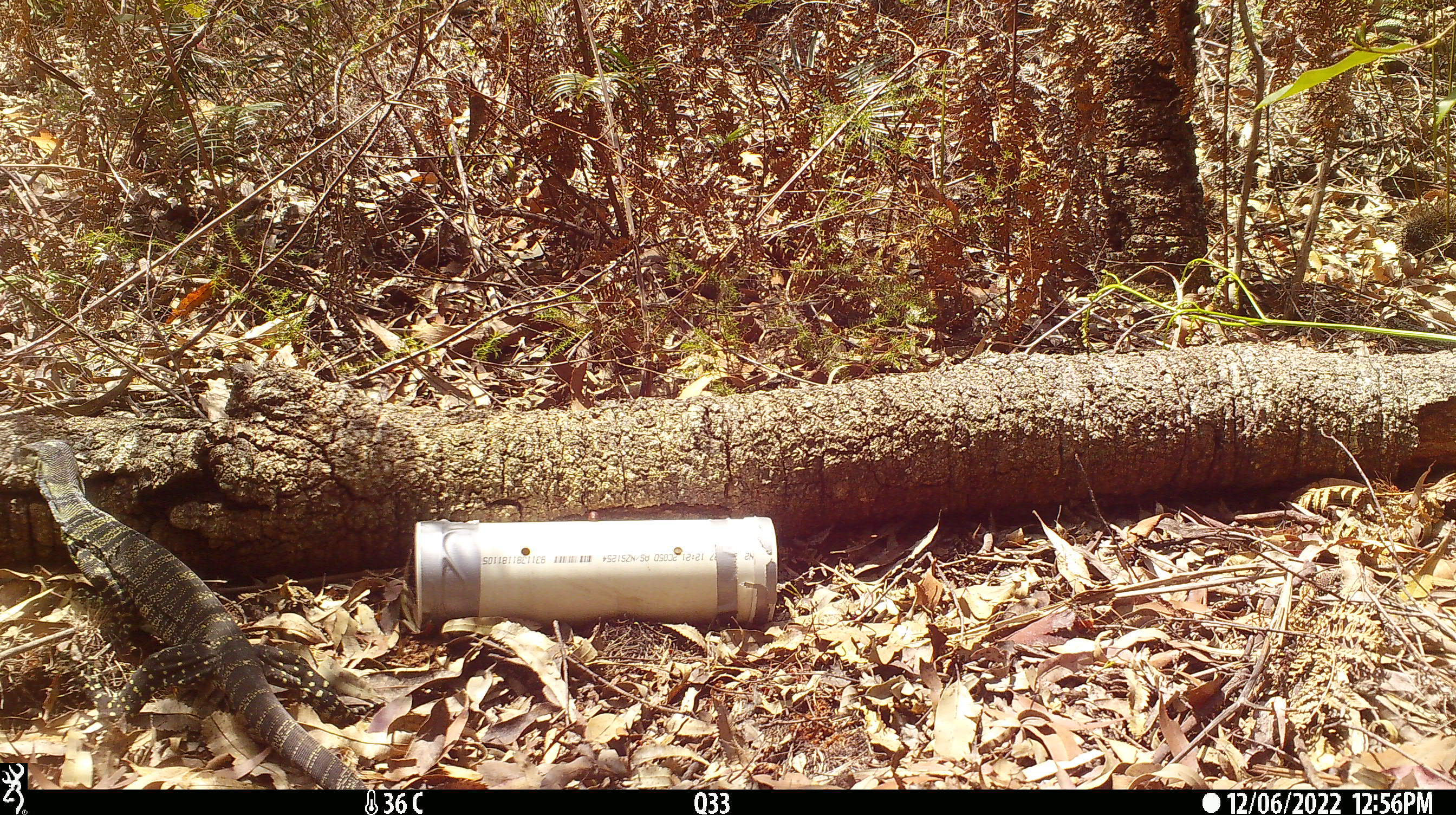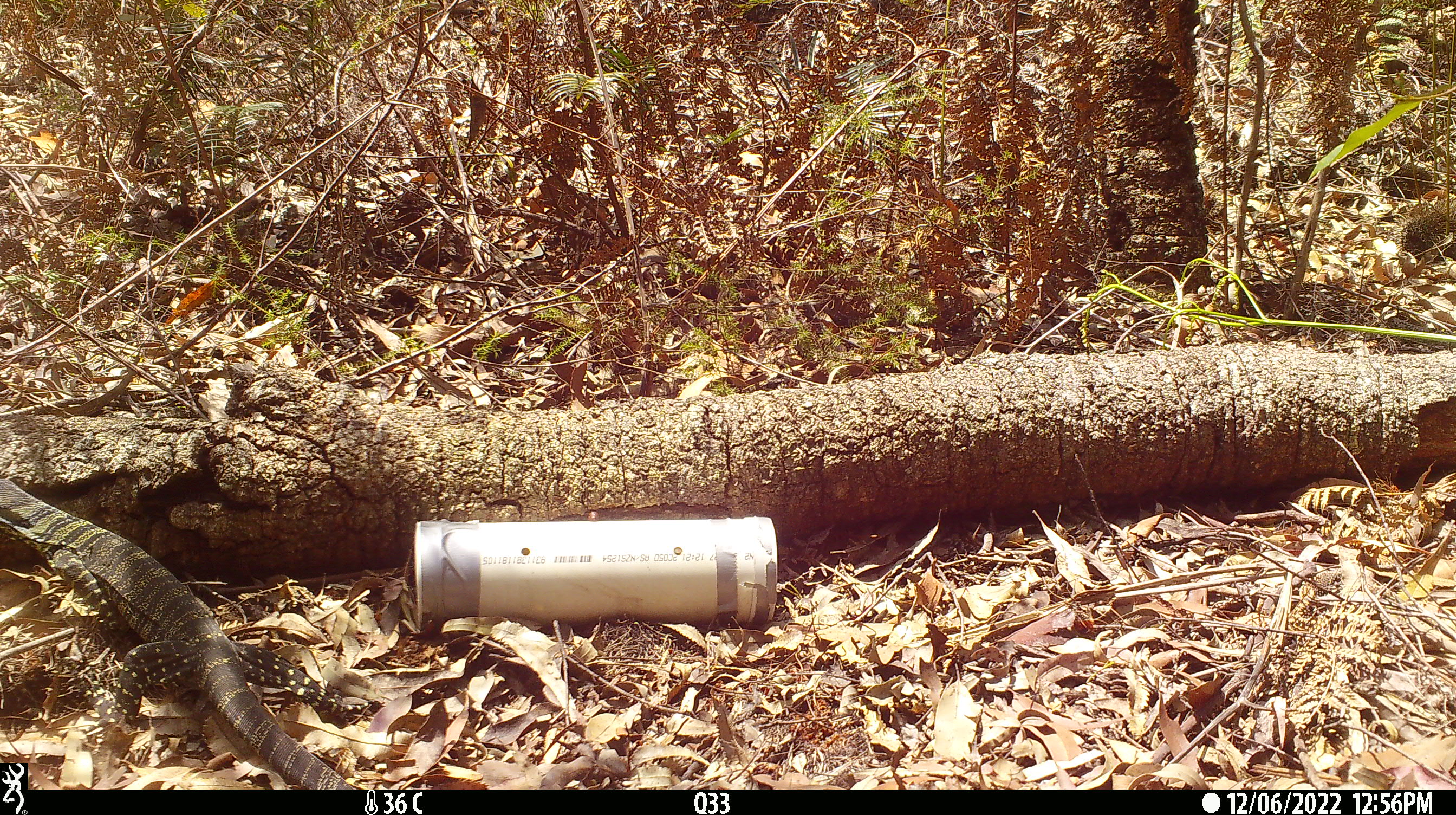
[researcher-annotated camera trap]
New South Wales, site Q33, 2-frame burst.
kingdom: Animalia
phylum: Chordata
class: Reptilia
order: Squamata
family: Varanidae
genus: Varanus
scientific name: Varanus varius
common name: lace monitor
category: goanna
Goanna (lace monitor) (Varanus varius).